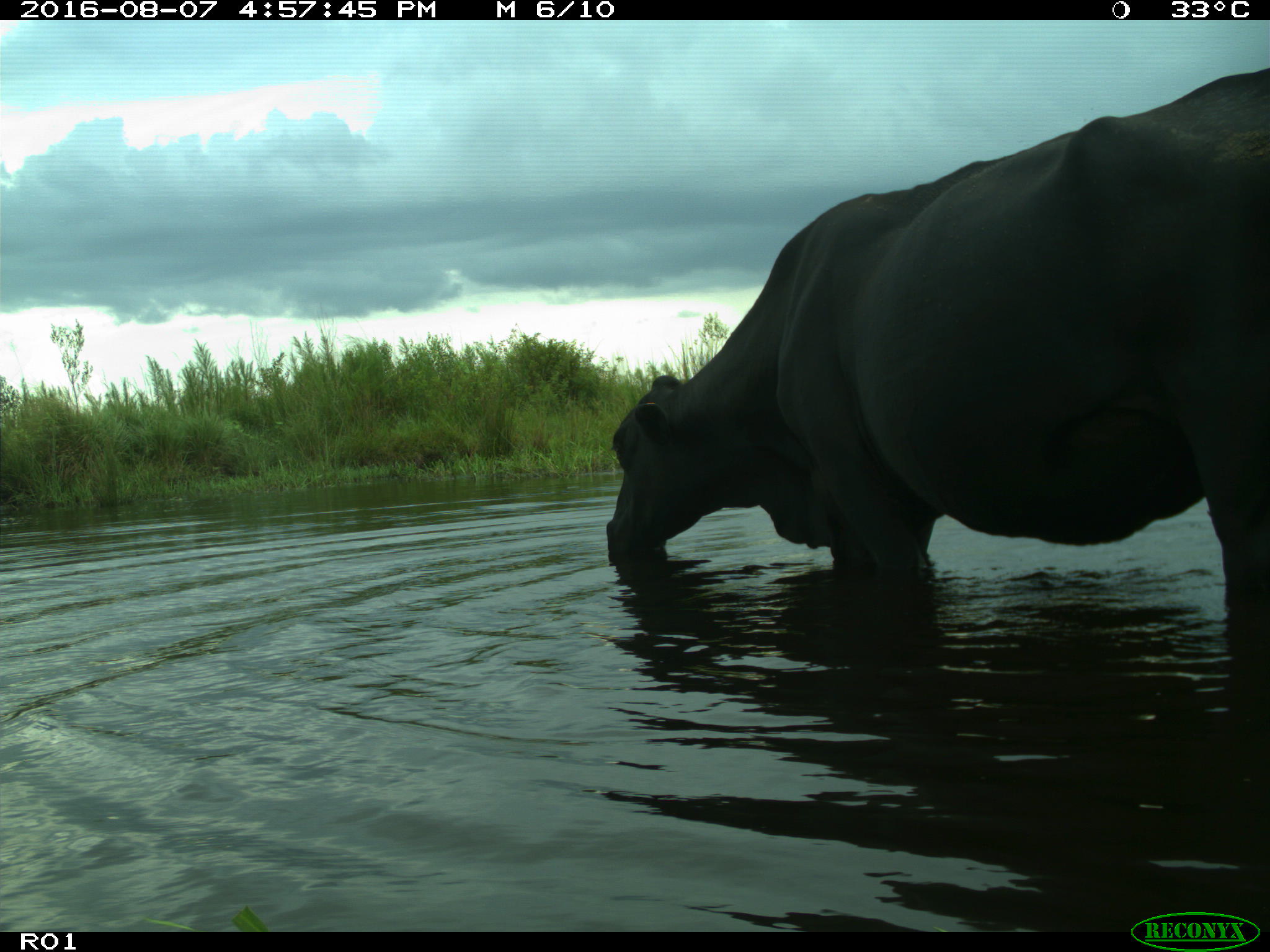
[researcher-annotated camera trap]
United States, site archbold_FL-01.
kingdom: Animalia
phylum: Chordata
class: Mammalia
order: Artiodactyla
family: Bovidae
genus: Bos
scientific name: Bos taurus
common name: domestic cow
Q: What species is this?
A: Bos taurus (domestic cow).